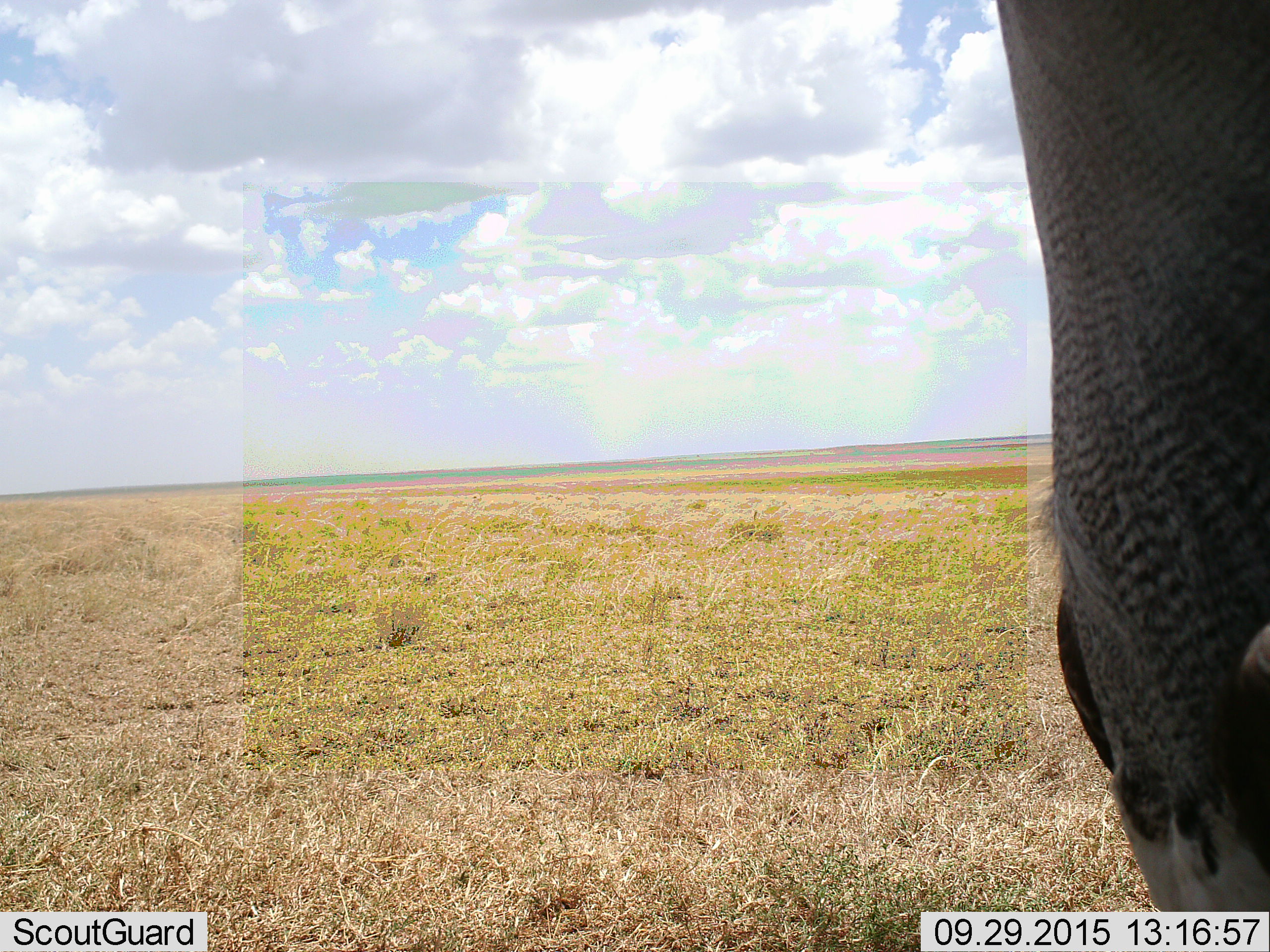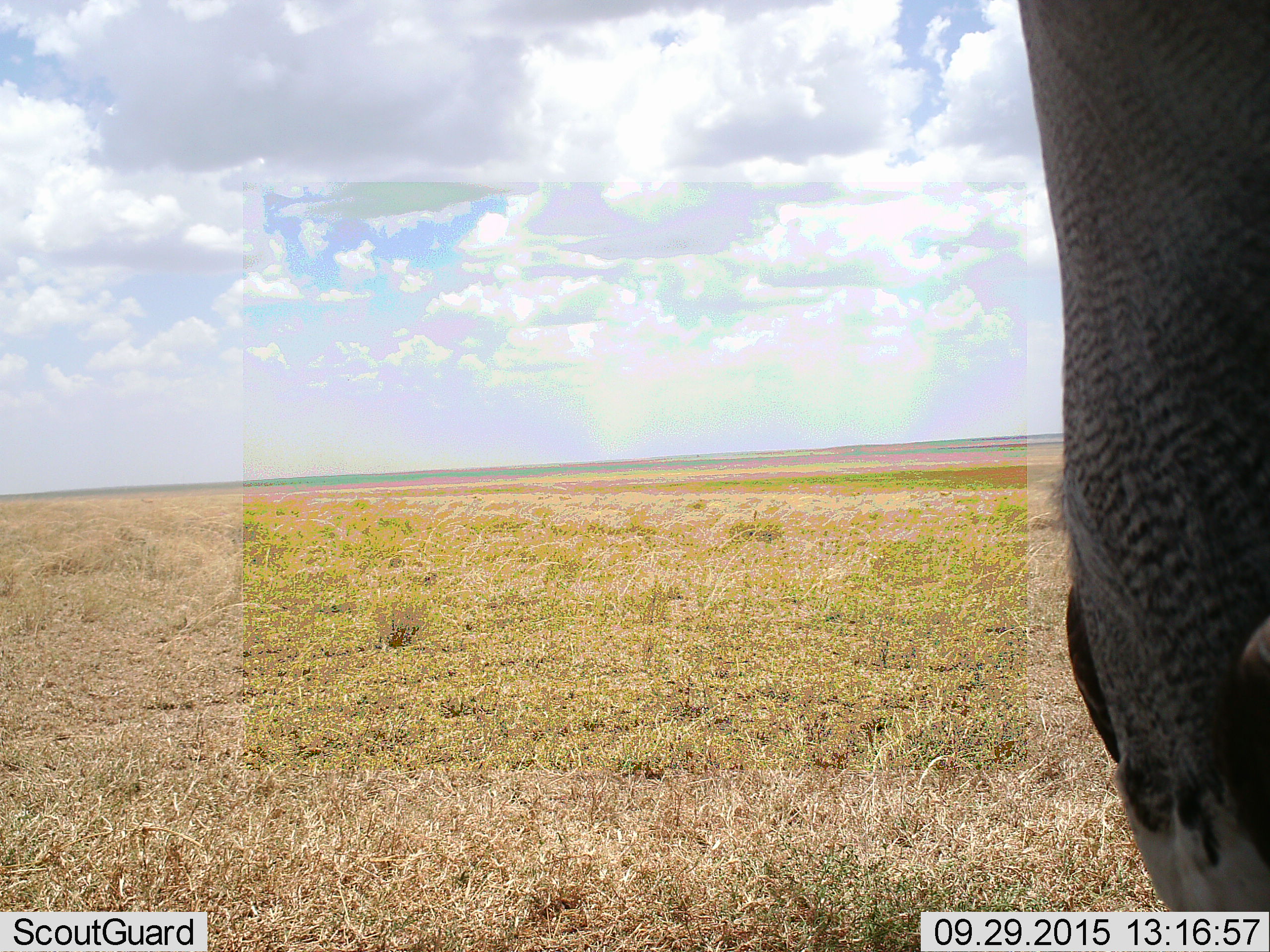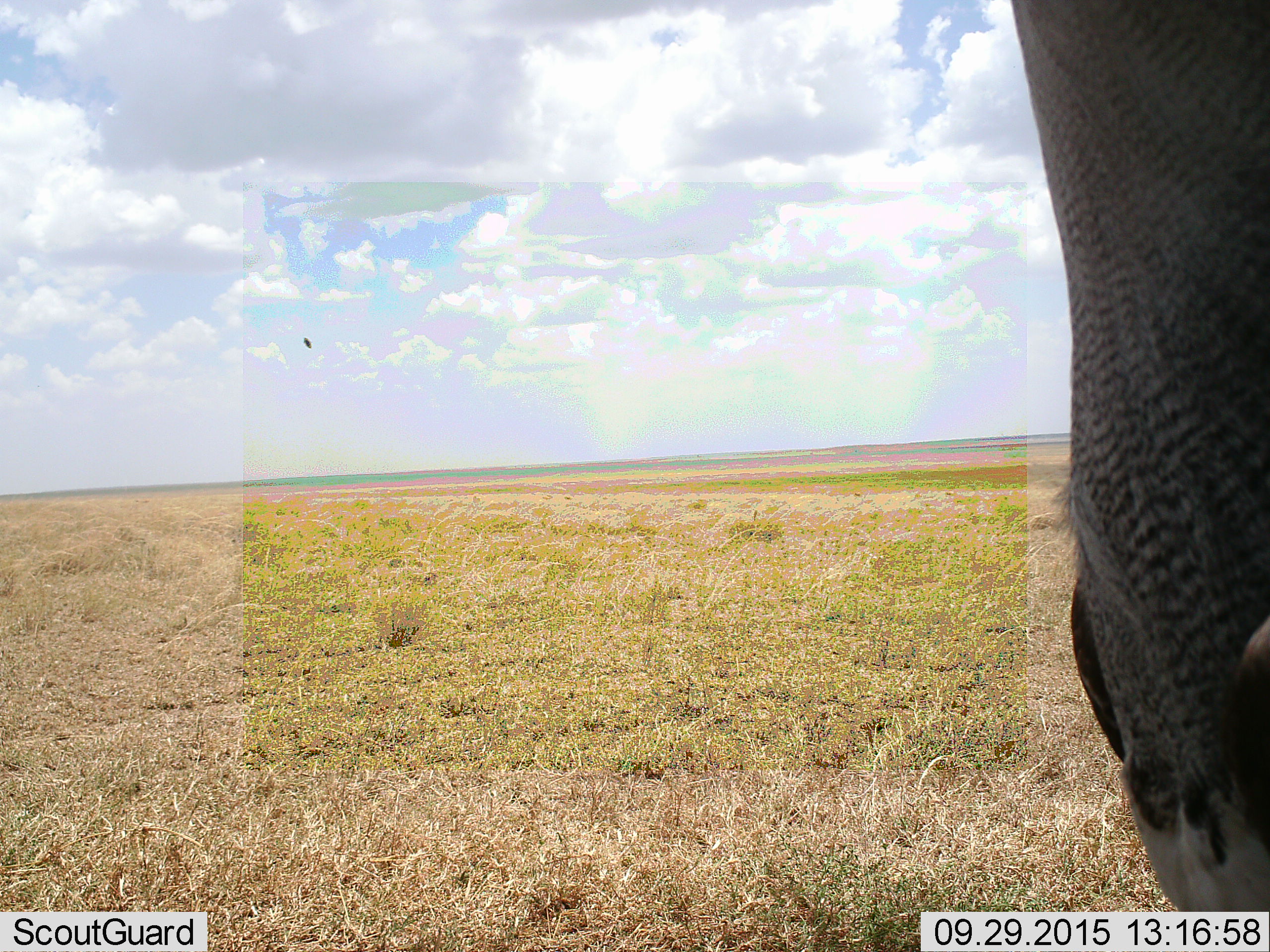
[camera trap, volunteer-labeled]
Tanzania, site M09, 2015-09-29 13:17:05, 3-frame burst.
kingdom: Animalia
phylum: Chordata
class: Aves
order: Otidiformes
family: Otididae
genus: Ardeotis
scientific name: Ardeotis kori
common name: kori bustard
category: koribustard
Koribustard (kori bustard) (Ardeotis kori), count 1. Behavior (volunteer vote fractions): standing 100%, resting 0%, moving 0%, interacting 0%. Young present (vote fraction): 0%. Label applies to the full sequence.